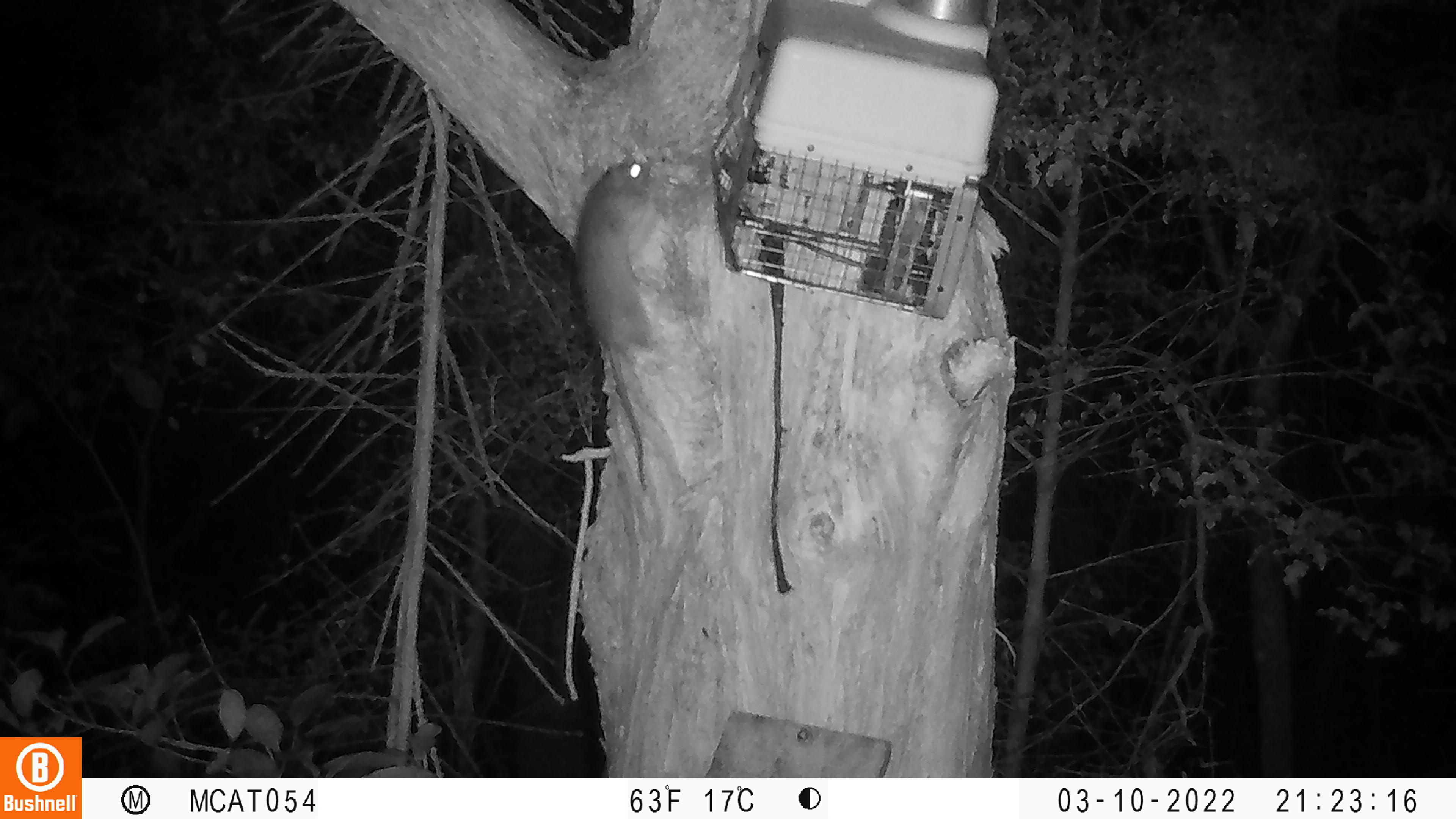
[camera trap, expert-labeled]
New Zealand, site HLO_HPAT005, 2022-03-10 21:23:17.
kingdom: Animalia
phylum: Chordata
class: Mammalia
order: Rodentia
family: Muridae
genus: Rattus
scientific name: Rattus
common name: rat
Rat (Rattus).